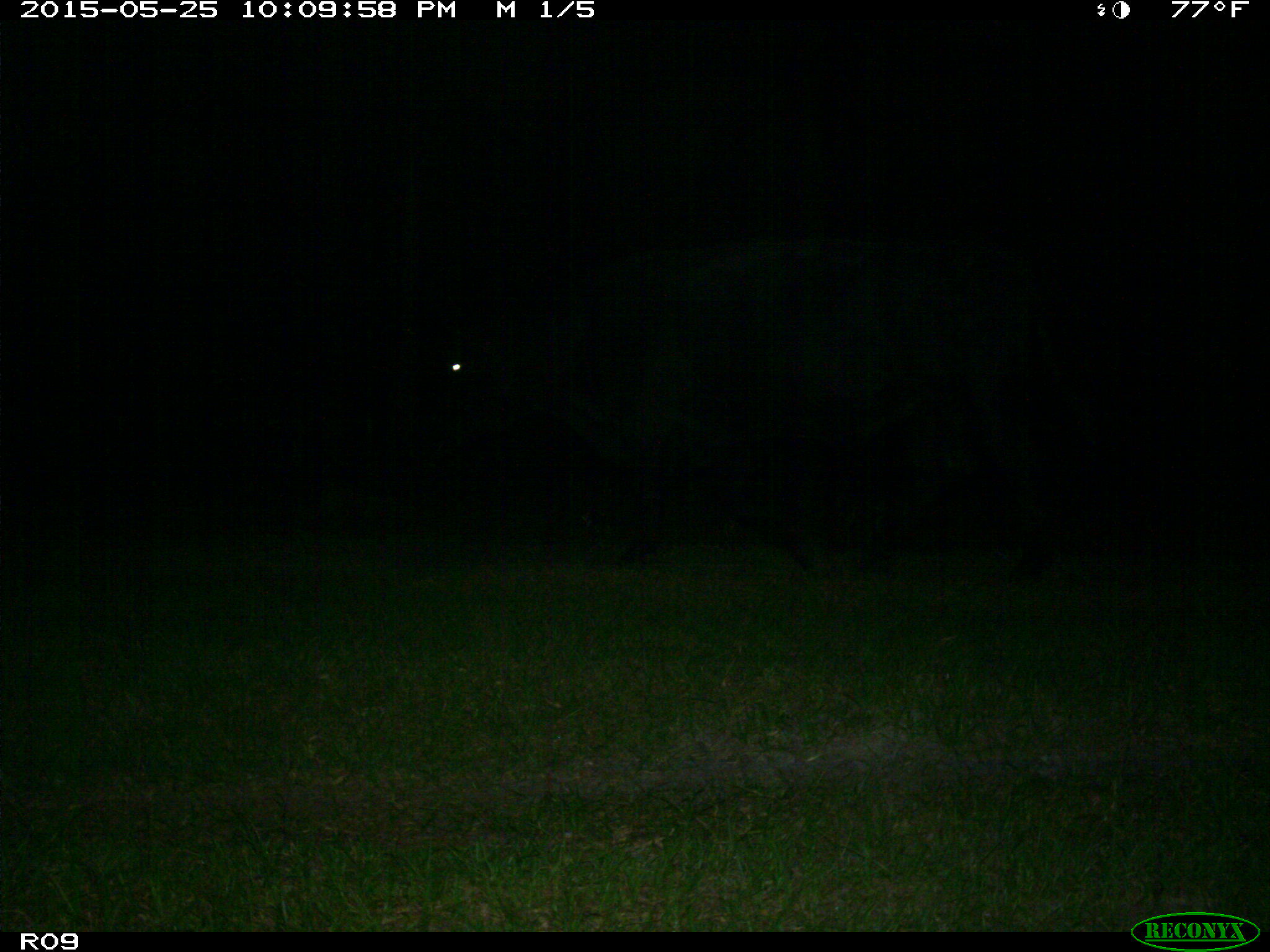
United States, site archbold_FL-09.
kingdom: Animalia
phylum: Chordata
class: Mammalia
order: Artiodactyla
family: Bovidae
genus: Bos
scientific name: Bos taurus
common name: domestic cow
Bos taurus (domestic cow).